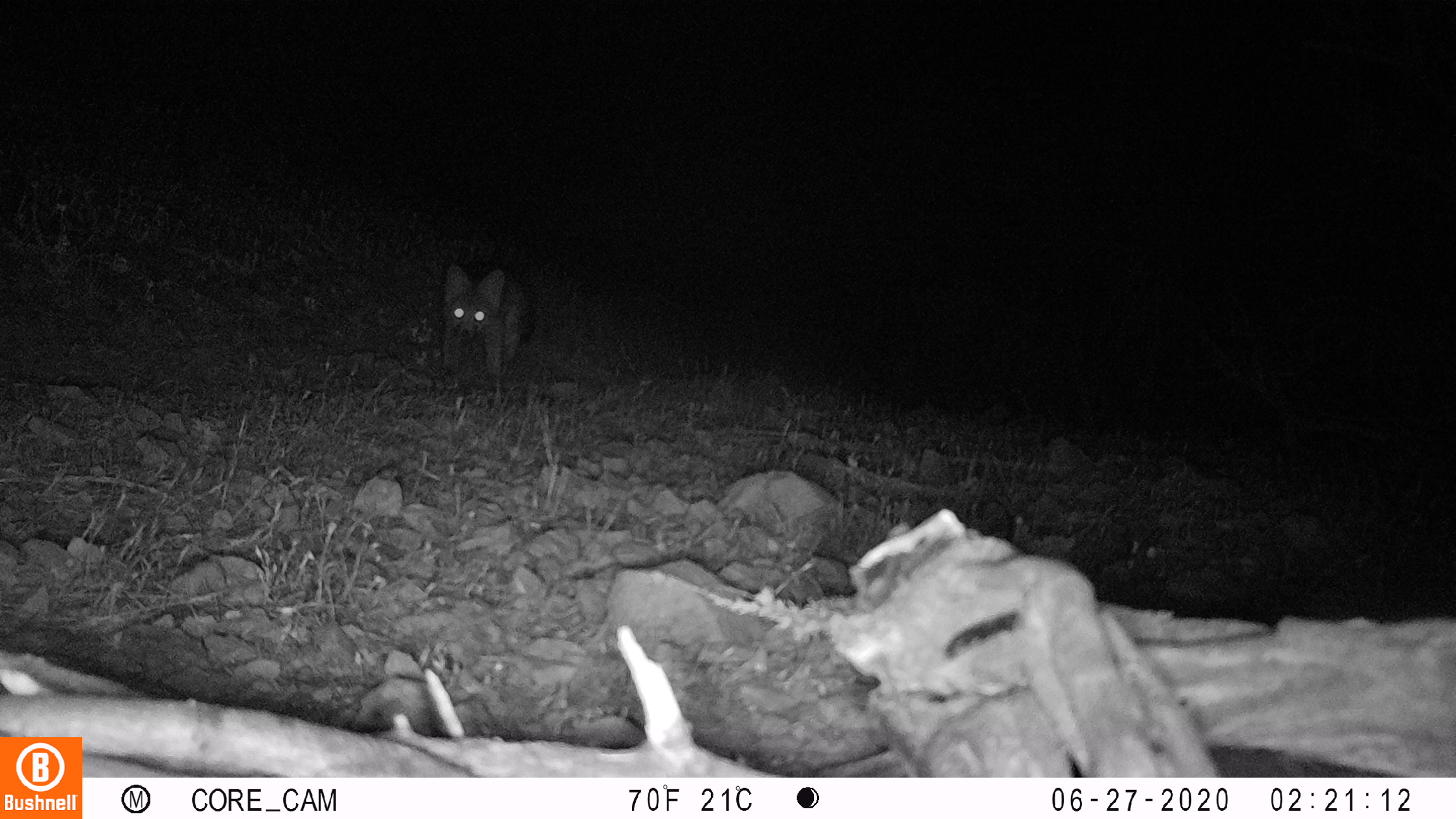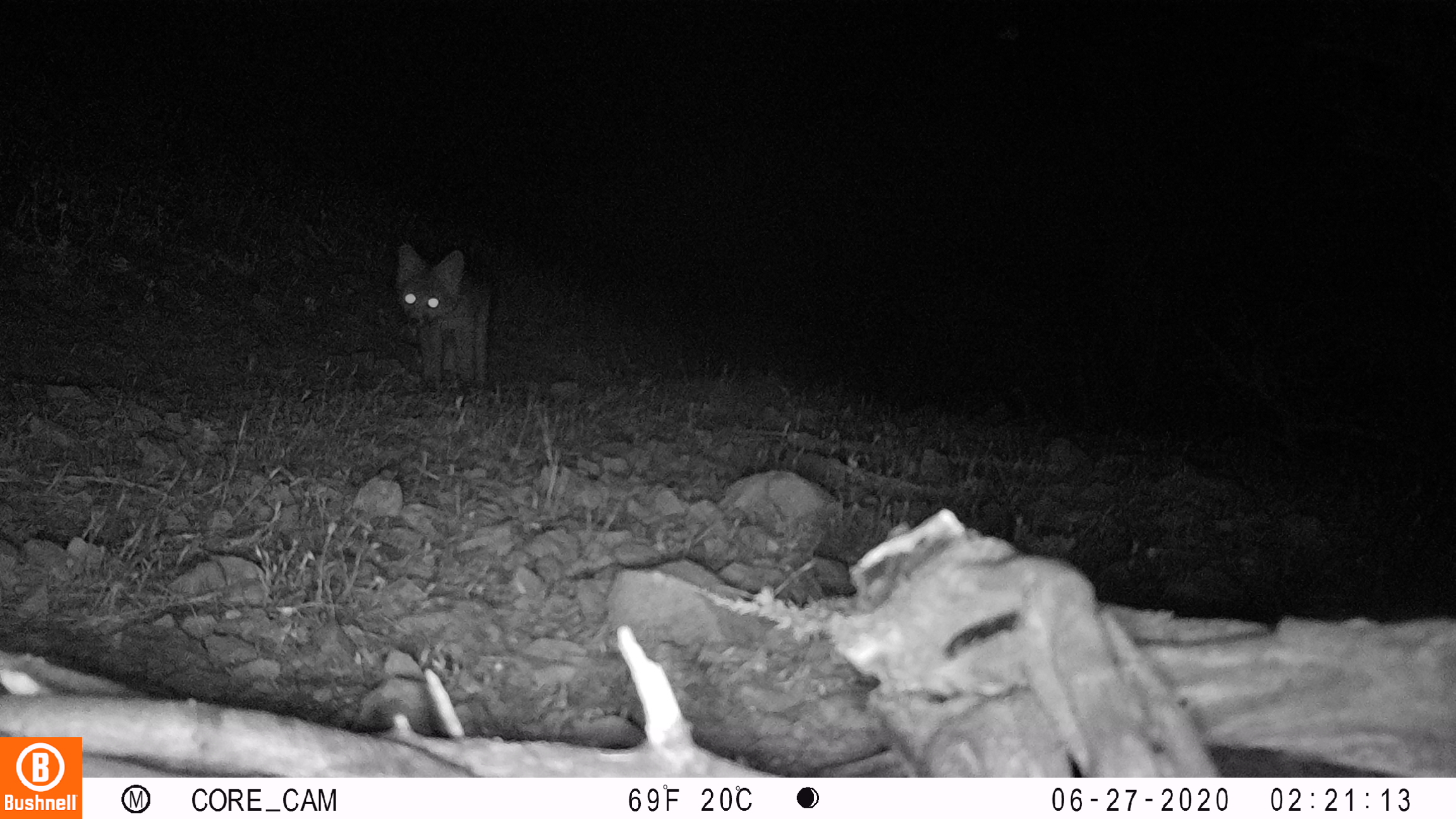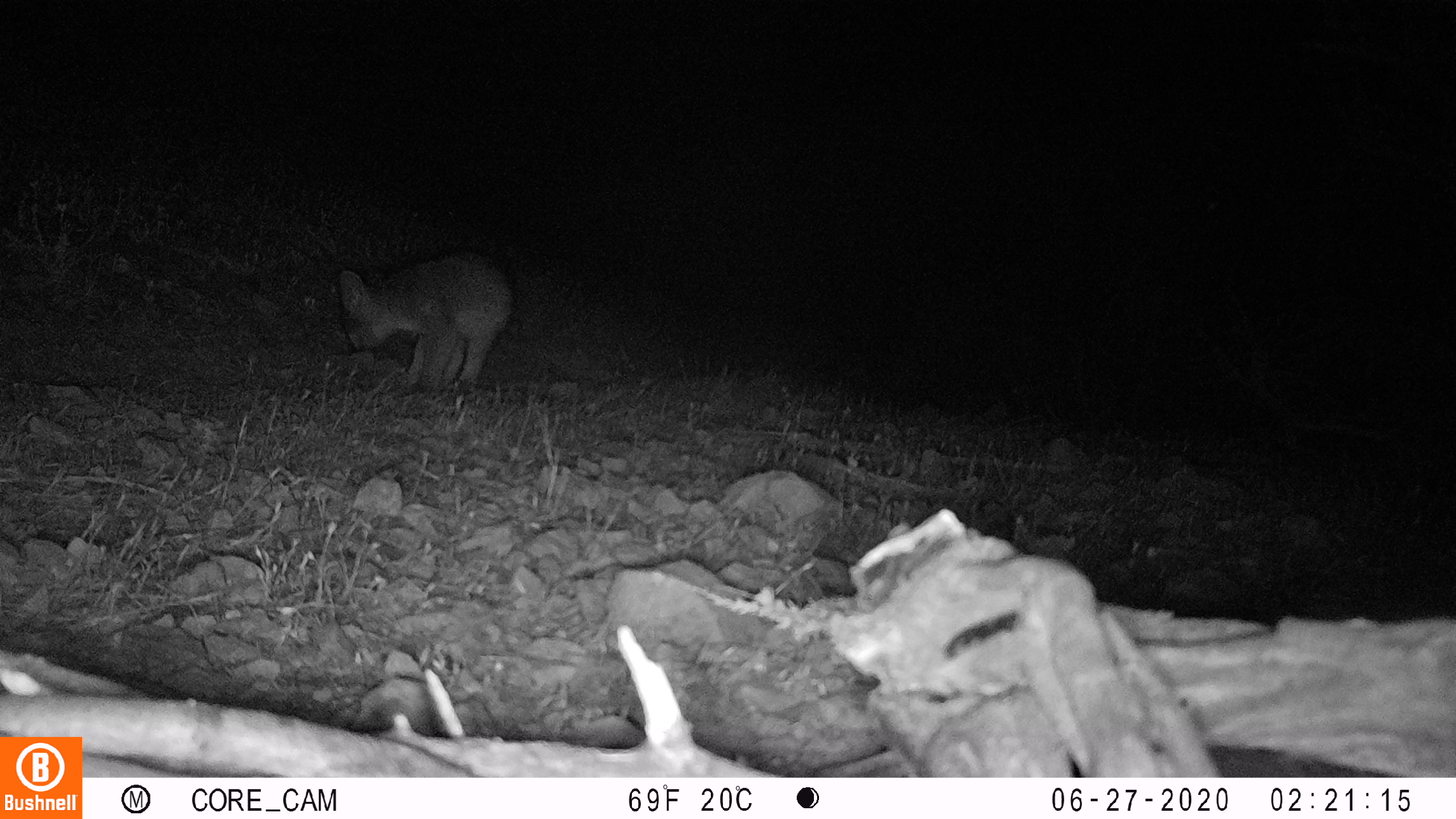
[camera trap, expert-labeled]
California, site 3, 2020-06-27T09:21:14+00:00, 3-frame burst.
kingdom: Animalia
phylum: Chordata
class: Mammalia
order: Carnivora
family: Canidae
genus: Urocyon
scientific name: Urocyon cinereoargenteus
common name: gray fox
Gray fox (Urocyon cinereoargenteus).